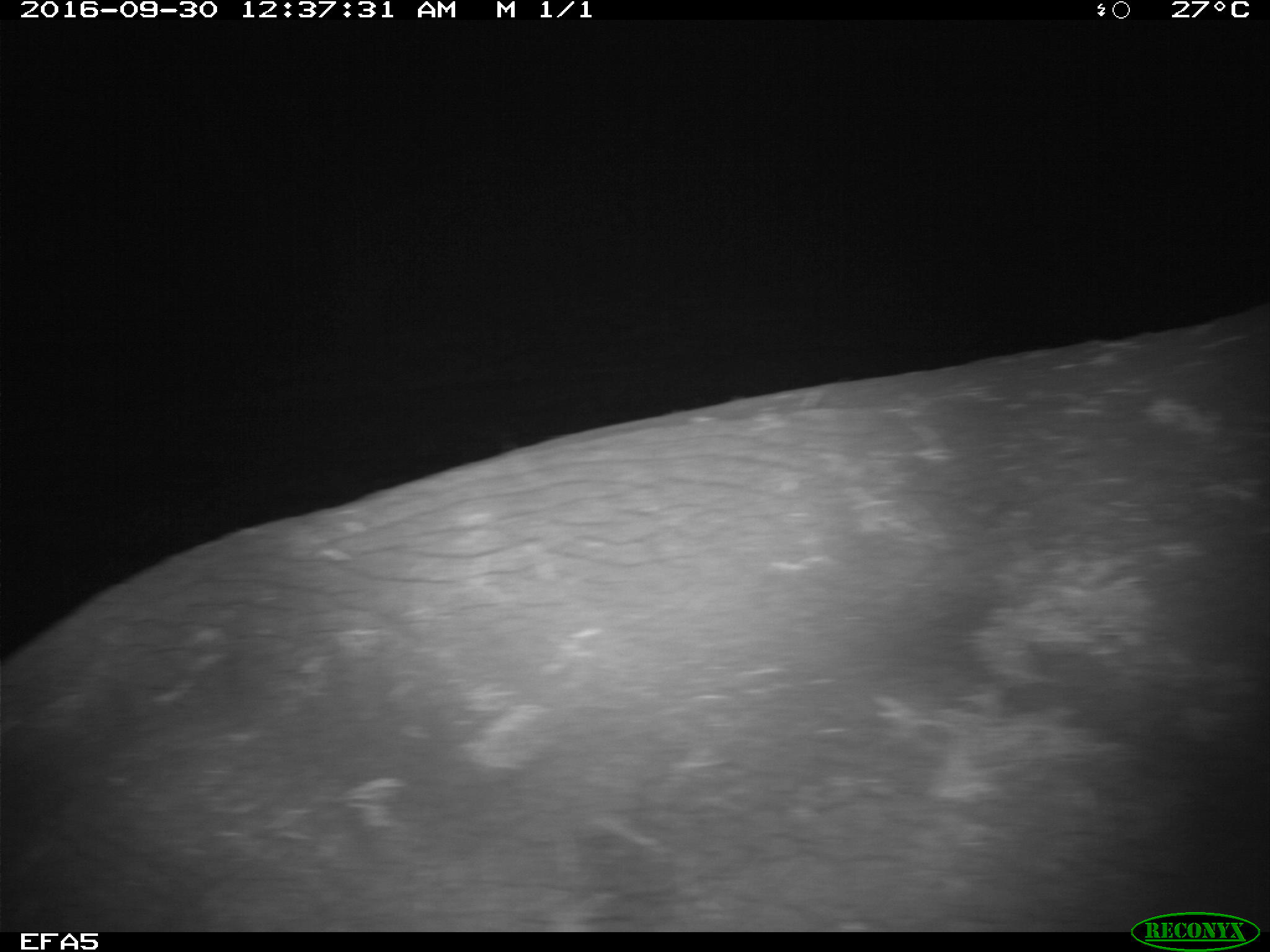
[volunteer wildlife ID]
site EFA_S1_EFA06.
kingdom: Animalia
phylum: Chordata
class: Mammalia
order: Proboscidea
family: Elephantidae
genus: Loxodonta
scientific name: Loxodonta africana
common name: african bush elephant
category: elephant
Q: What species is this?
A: Elephant (african bush elephant) (Loxodonta africana).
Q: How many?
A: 1.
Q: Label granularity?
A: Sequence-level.